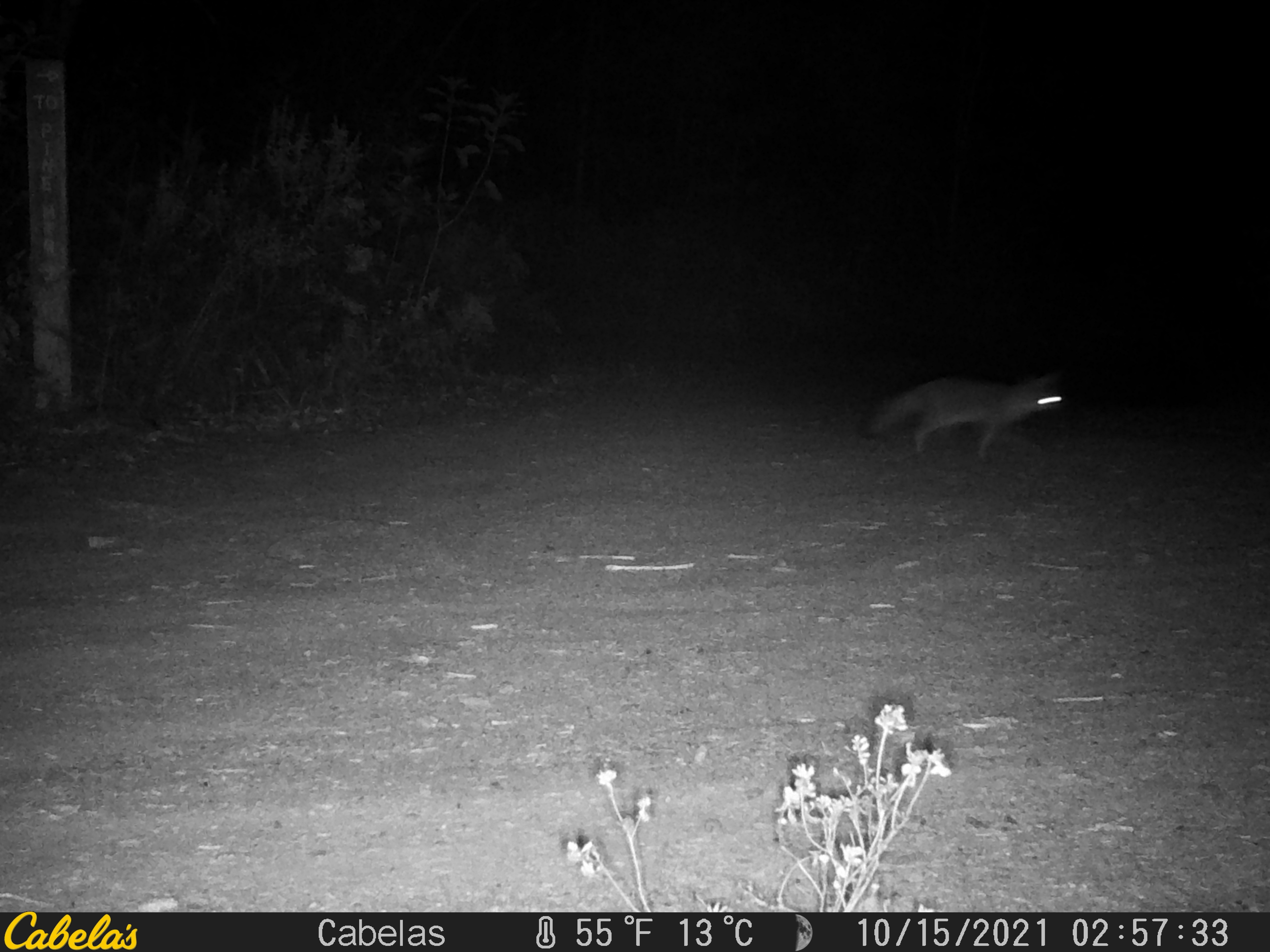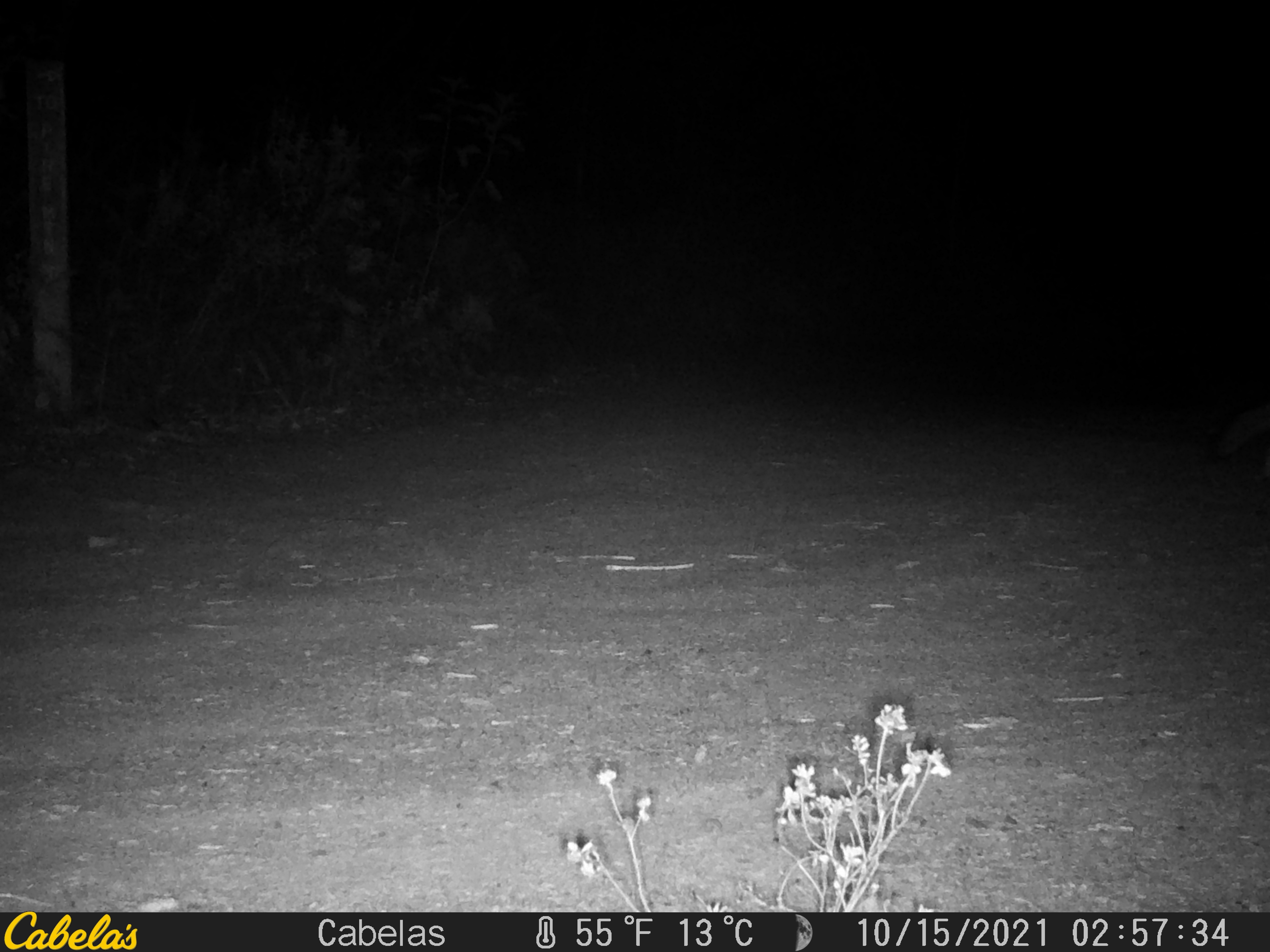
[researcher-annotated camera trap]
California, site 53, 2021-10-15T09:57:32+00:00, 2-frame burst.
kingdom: Animalia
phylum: Chordata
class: Mammalia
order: Carnivora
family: Canidae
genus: Urocyon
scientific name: Urocyon cinereoargenteus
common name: gray fox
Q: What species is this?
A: Gray fox (Urocyon cinereoargenteus).